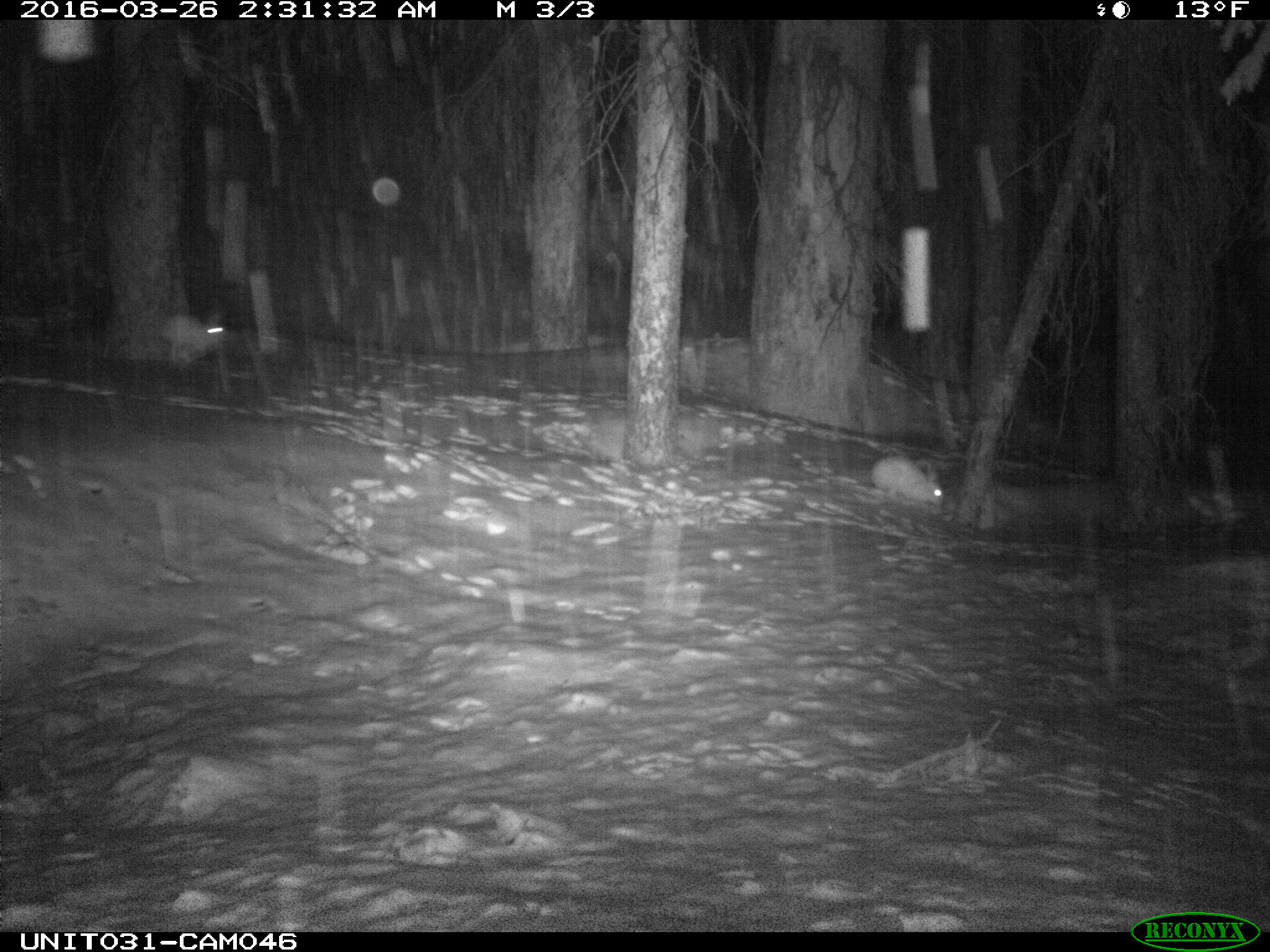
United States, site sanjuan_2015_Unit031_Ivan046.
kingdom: Animalia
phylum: Chordata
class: Mammalia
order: Lagomorpha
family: Leporidae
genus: Lepus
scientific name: Lepus americanus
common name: snowshoe hare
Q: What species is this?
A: Lepus americanus (snowshoe hare).